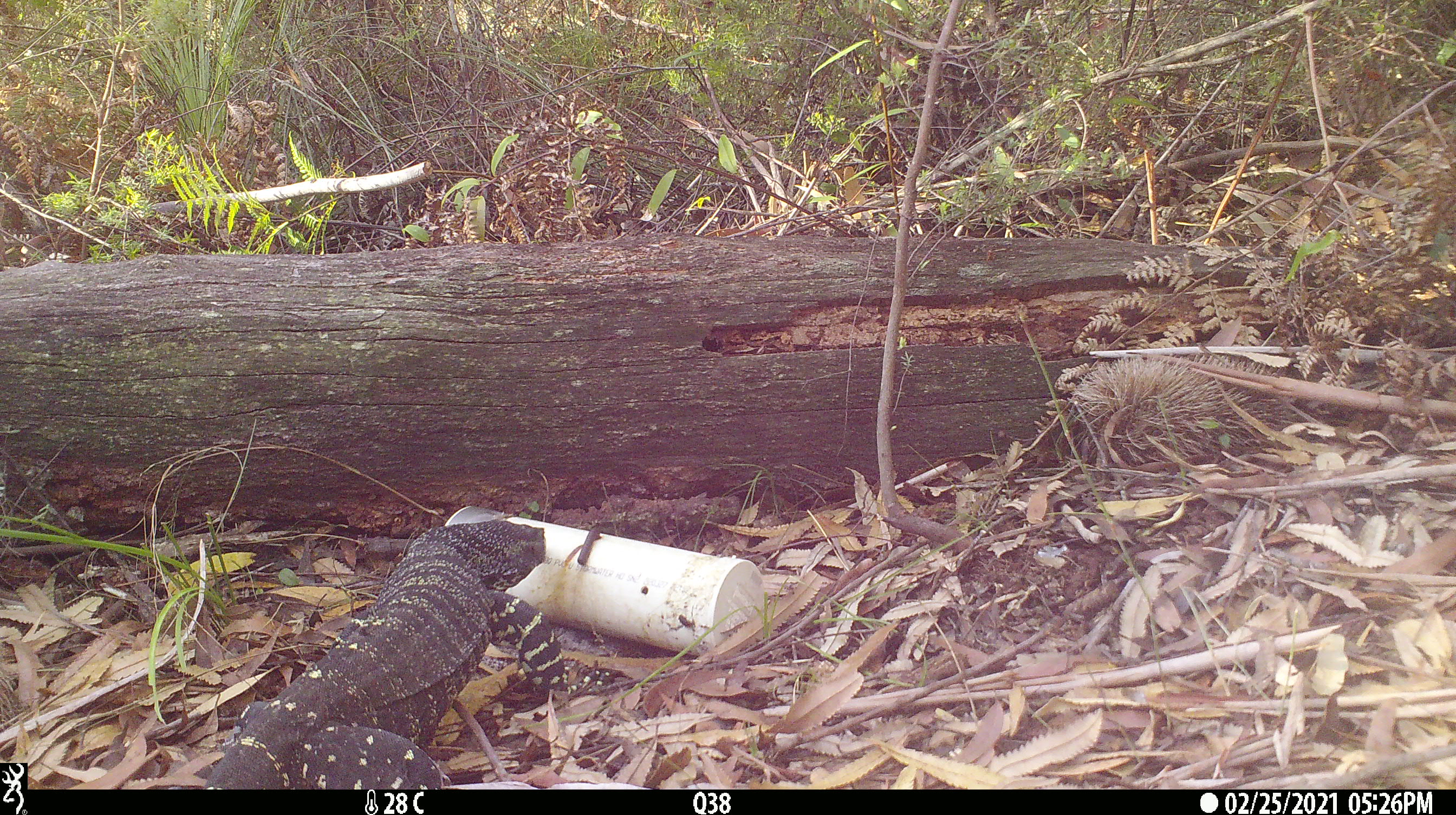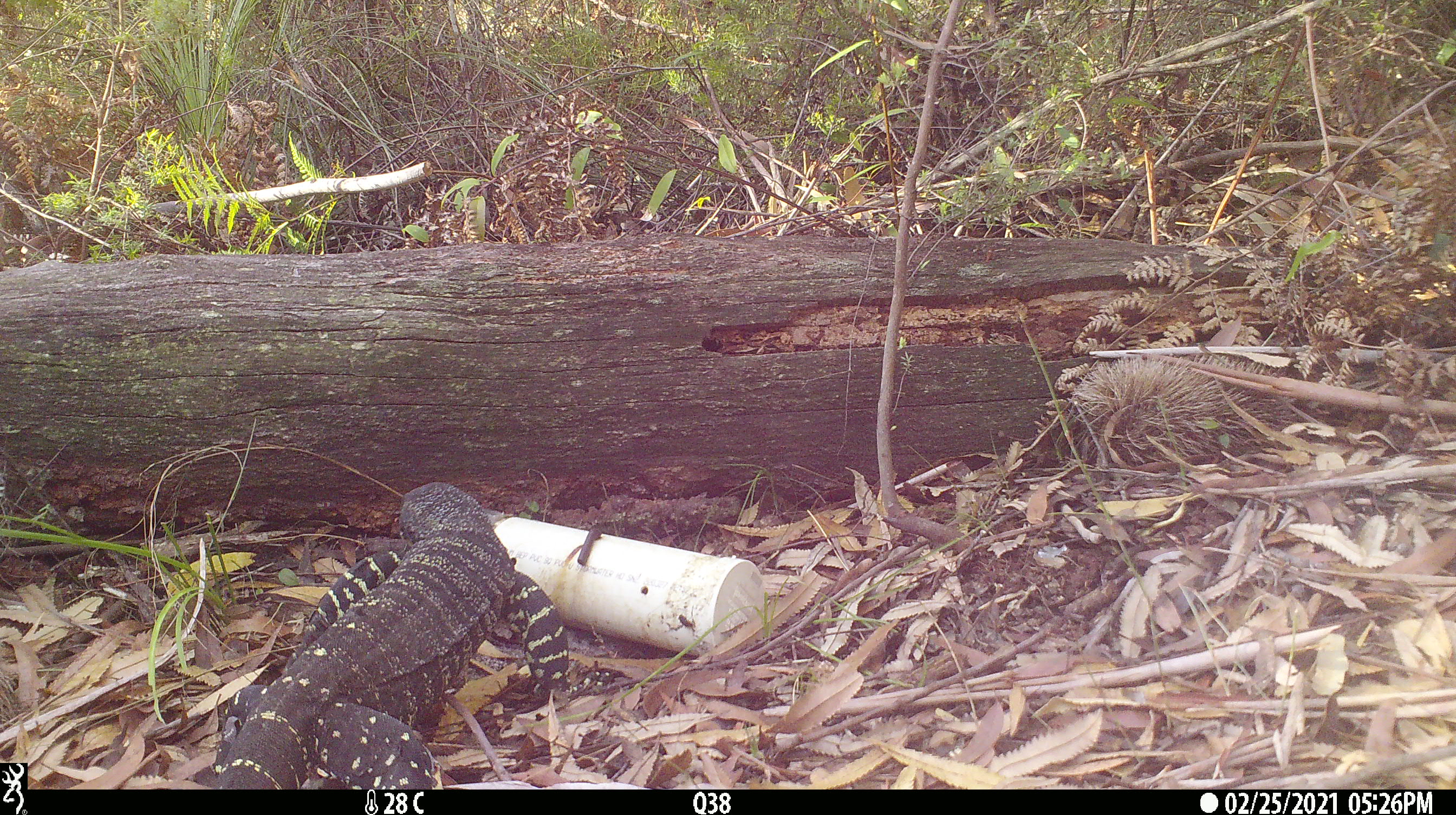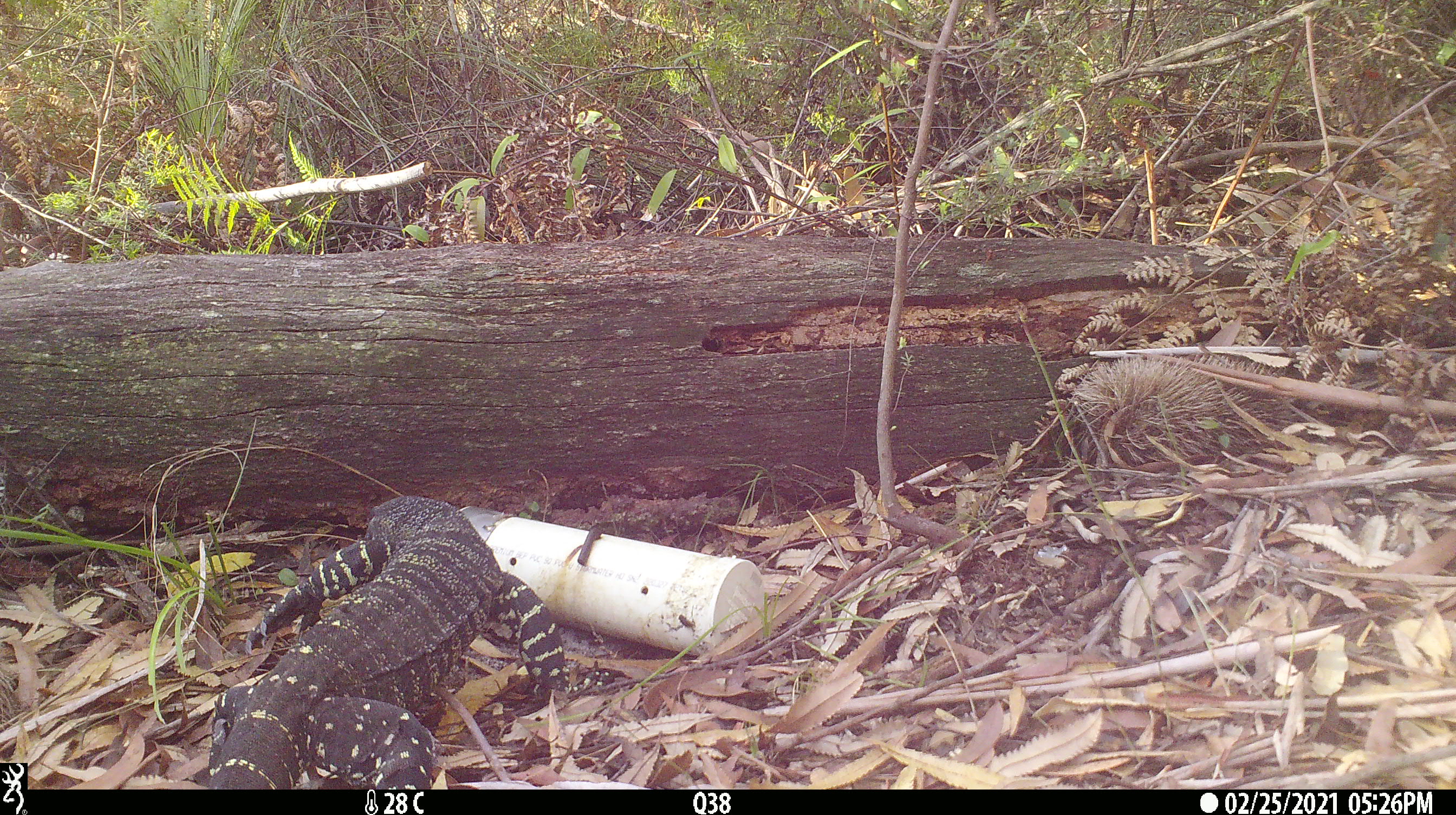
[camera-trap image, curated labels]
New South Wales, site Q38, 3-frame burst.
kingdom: Animalia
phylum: Chordata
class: Reptilia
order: Squamata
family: Varanidae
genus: Varanus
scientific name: Varanus varius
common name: lace monitor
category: goanna